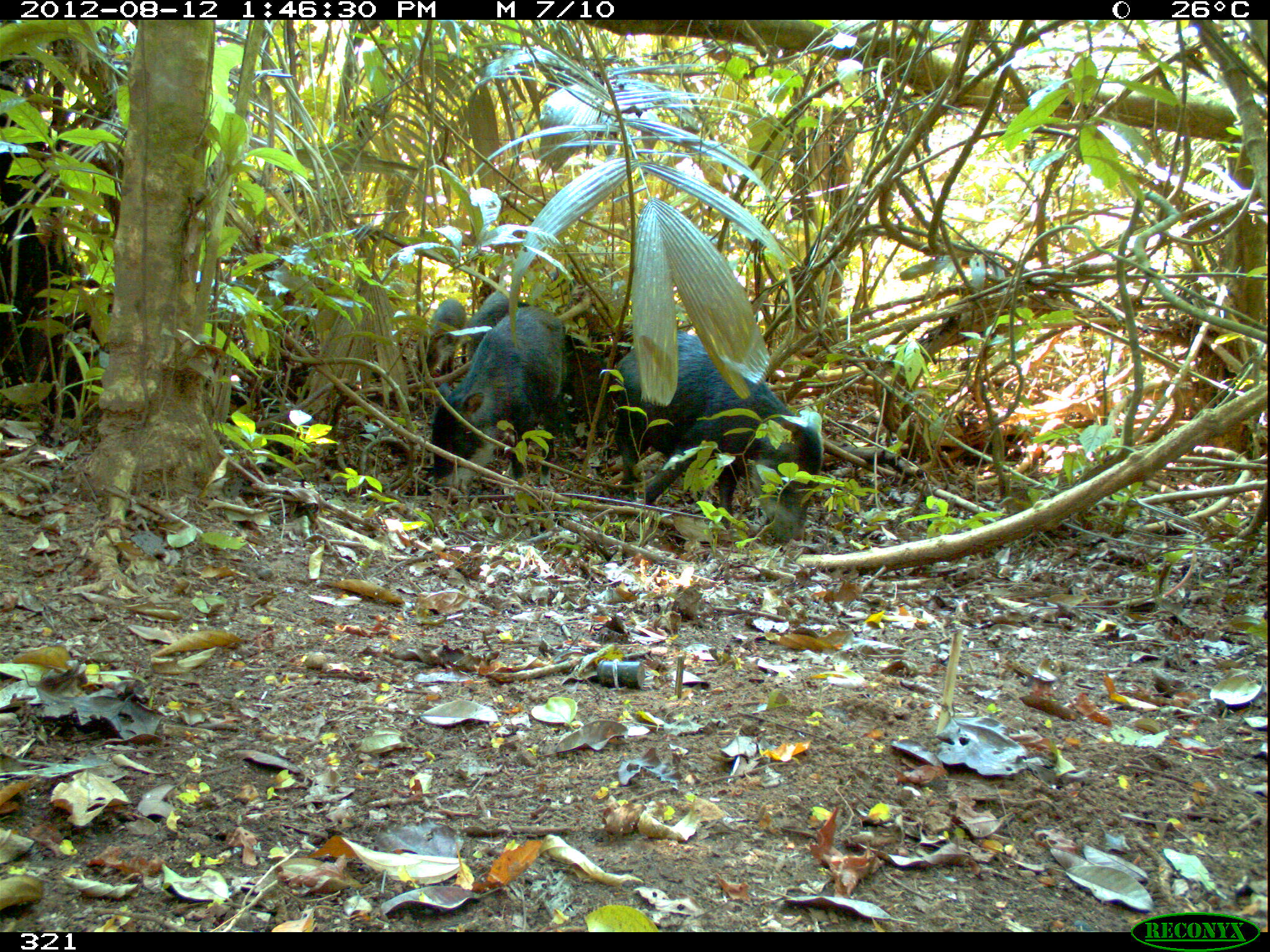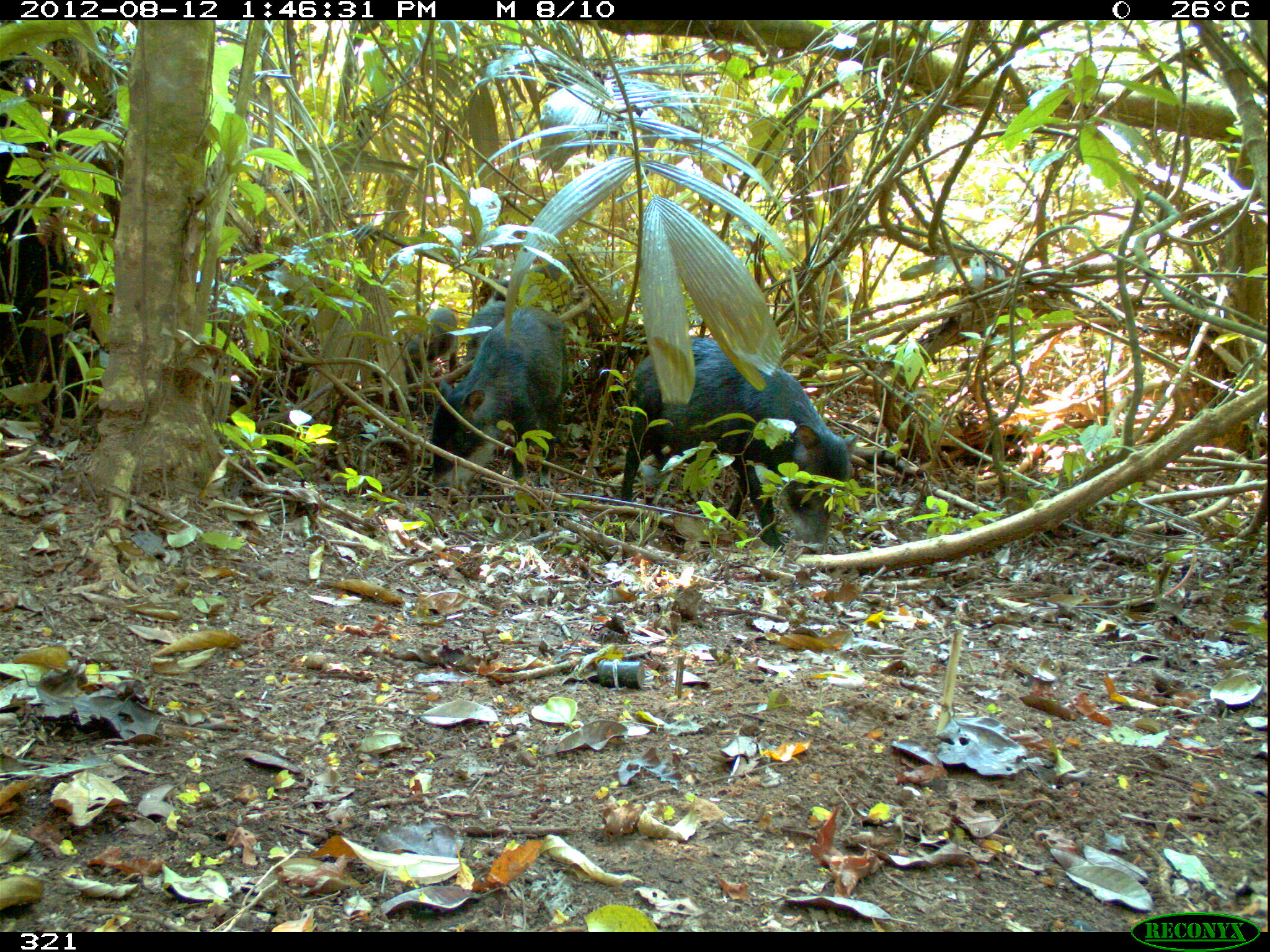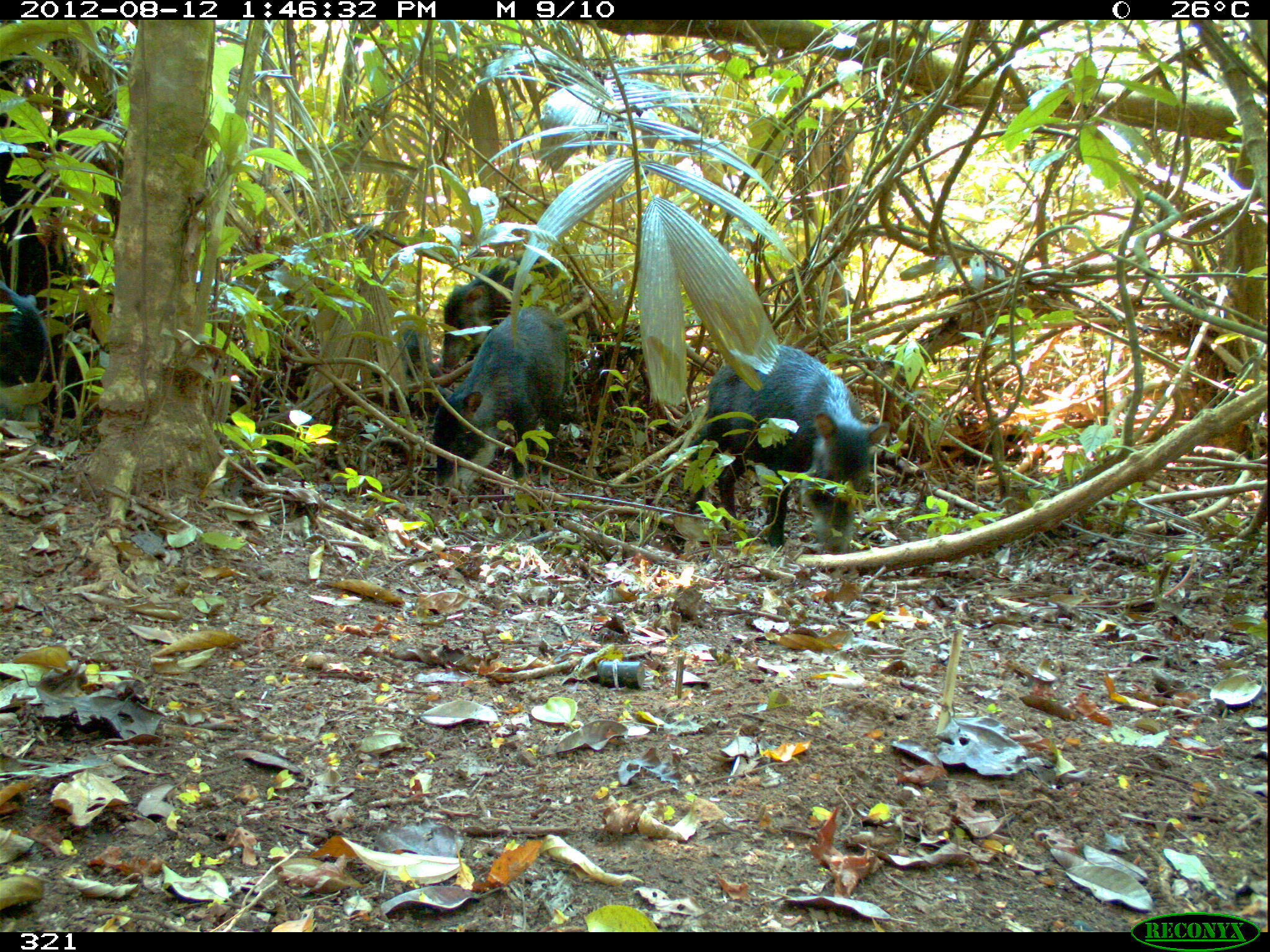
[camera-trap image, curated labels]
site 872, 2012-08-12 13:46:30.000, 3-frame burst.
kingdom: Animalia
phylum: Chordata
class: Mammalia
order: Artiodactyla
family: Tayassuidae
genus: Tayassu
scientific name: Tayassu pecari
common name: white-lipped peccary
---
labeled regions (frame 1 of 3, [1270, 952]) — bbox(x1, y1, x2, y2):
tayassu pecari: bbox(612, 329, 824, 546); bbox(430, 306, 577, 496); bbox(559, 336, 620, 447); bbox(461, 288, 531, 366); bbox(425, 298, 467, 387)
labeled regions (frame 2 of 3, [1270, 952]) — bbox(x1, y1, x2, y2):
tayassu pecari: bbox(620, 337, 859, 555); bbox(429, 305, 570, 491); bbox(464, 278, 509, 376); bbox(401, 307, 458, 384)